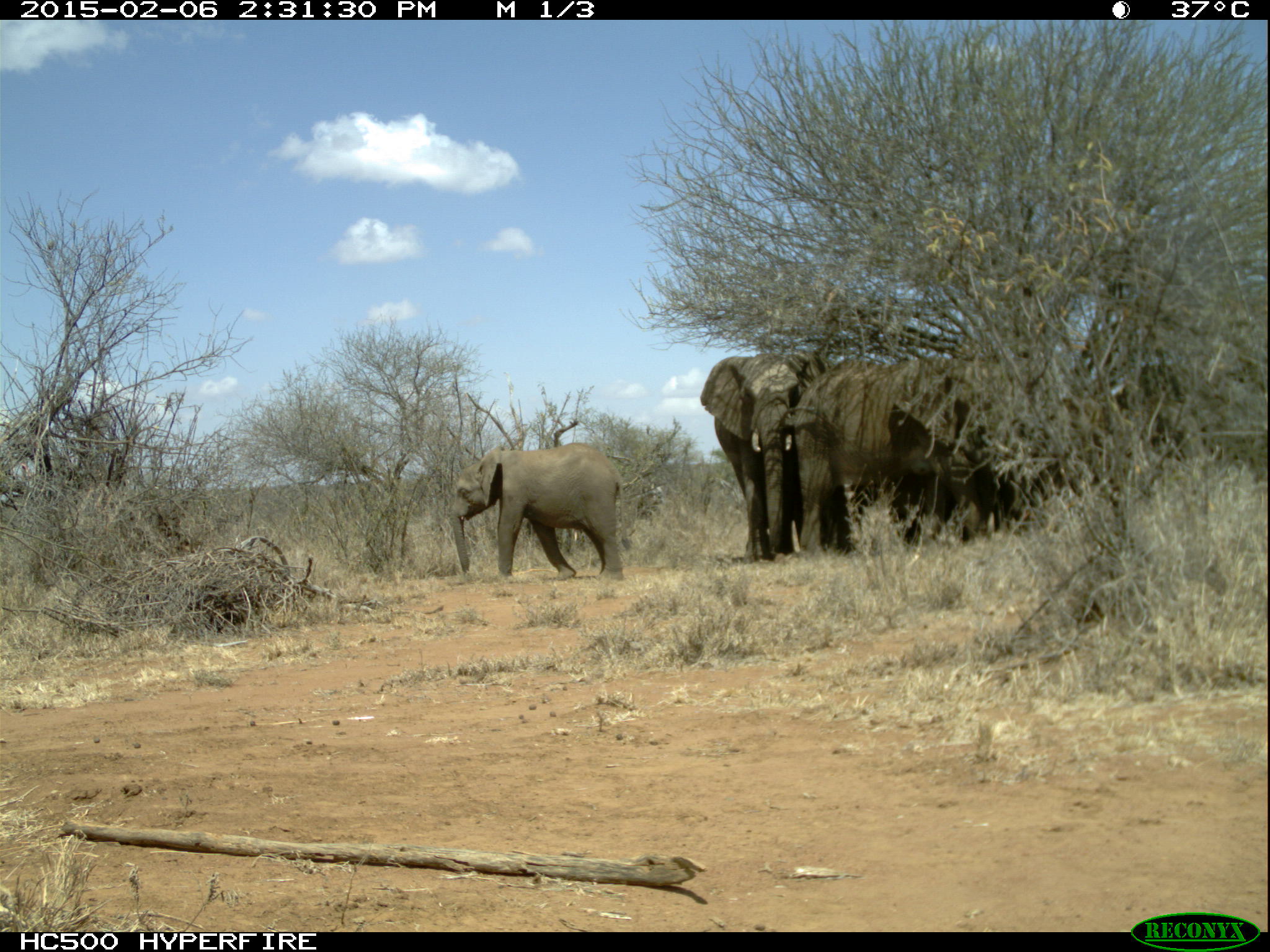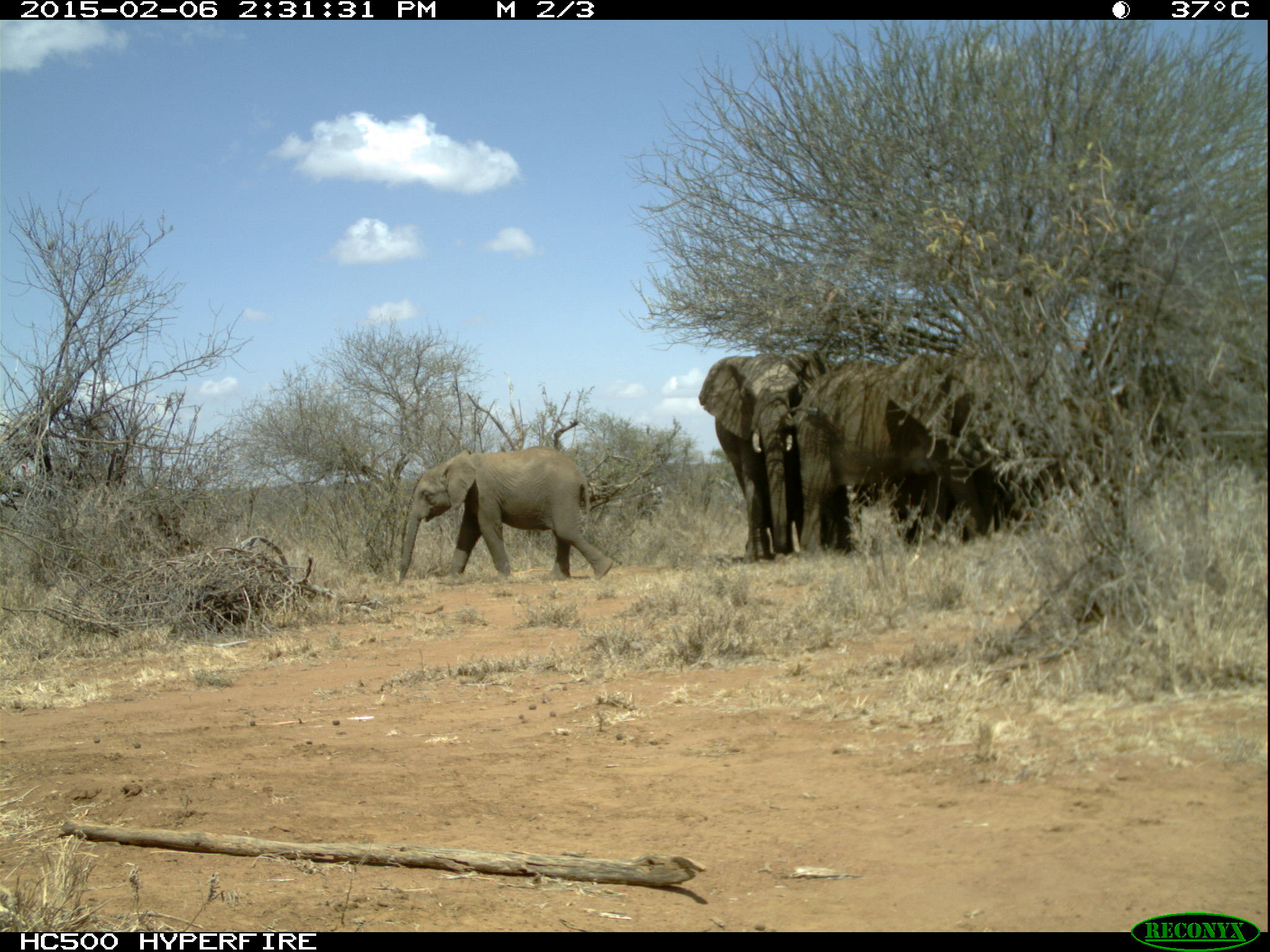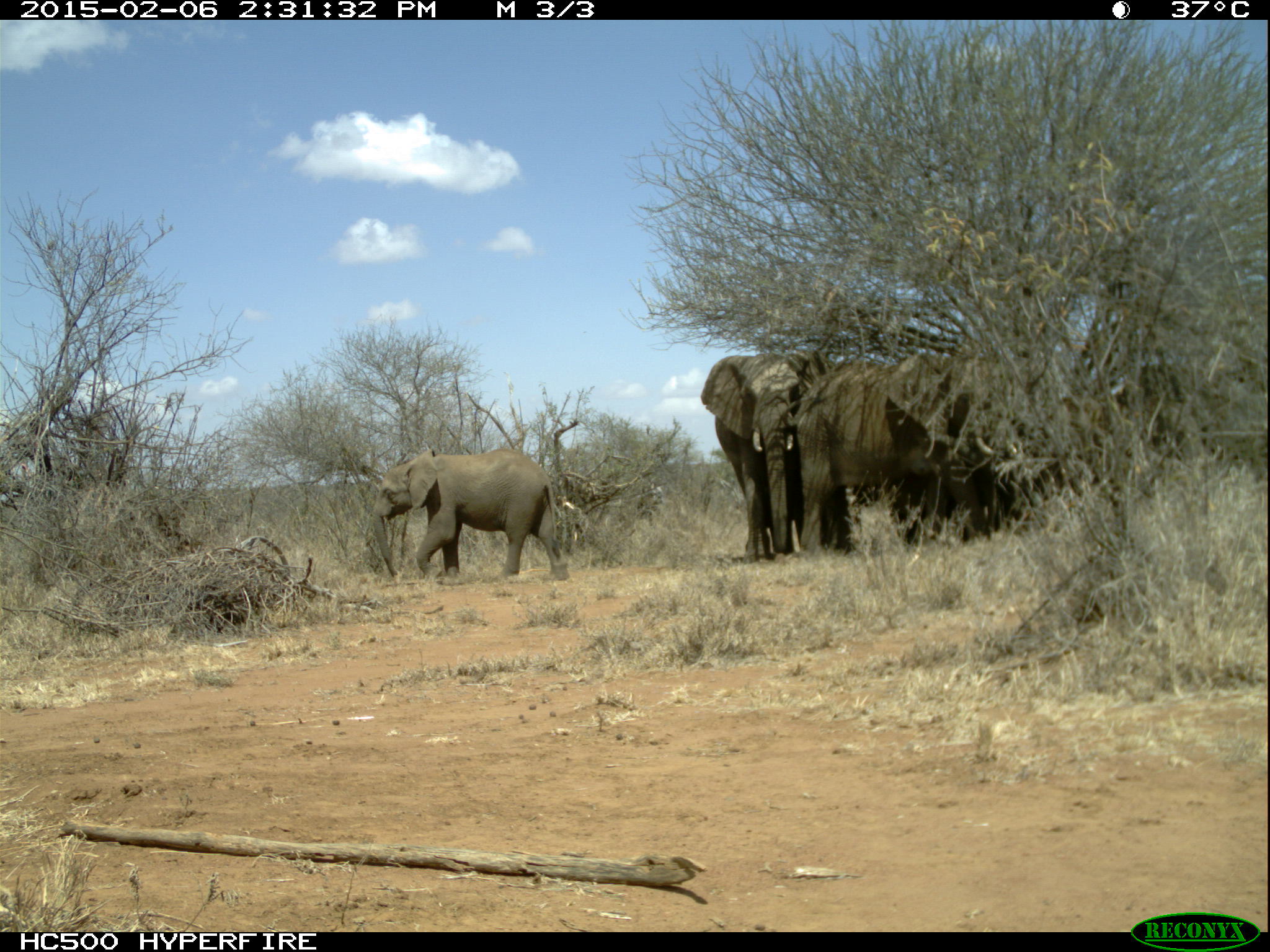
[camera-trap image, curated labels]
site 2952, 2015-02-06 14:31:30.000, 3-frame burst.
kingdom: Animalia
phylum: Chordata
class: Mammalia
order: Proboscidea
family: Elephantidae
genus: Loxodonta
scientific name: Loxodonta africana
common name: african bush elephant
Loxodonta africana (african bush elephant), count 5.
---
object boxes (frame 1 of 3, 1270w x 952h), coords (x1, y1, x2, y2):
loxodonta africana: (795, 355, 979, 560); (699, 350, 856, 568); (449, 442, 625, 582)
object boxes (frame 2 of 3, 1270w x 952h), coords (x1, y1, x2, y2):
loxodonta africana: (792, 351, 991, 568); (698, 348, 849, 563); (393, 445, 612, 589)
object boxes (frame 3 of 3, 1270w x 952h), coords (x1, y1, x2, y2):
loxodonta africana: (796, 354, 993, 561); (700, 349, 839, 564); (372, 450, 569, 584)